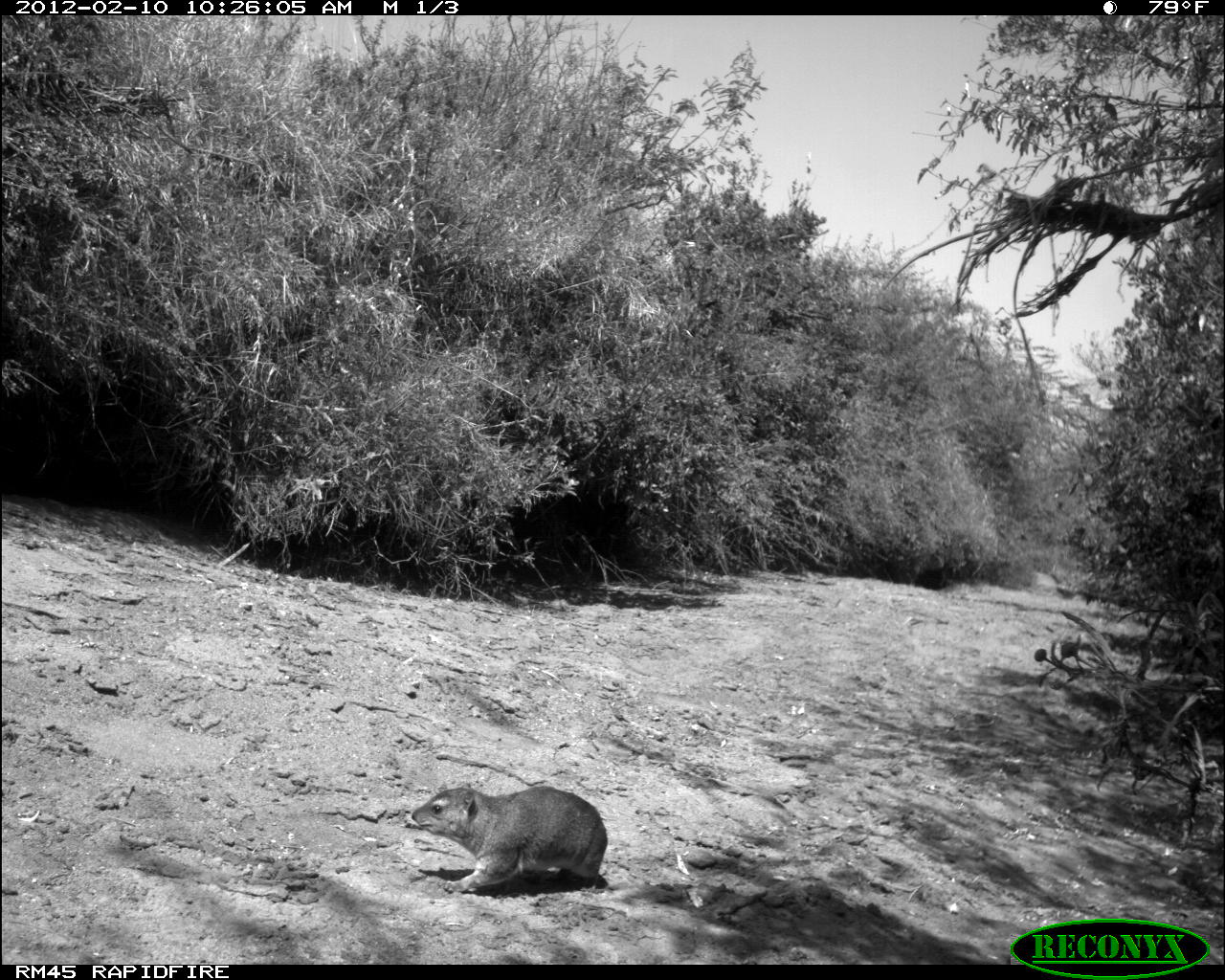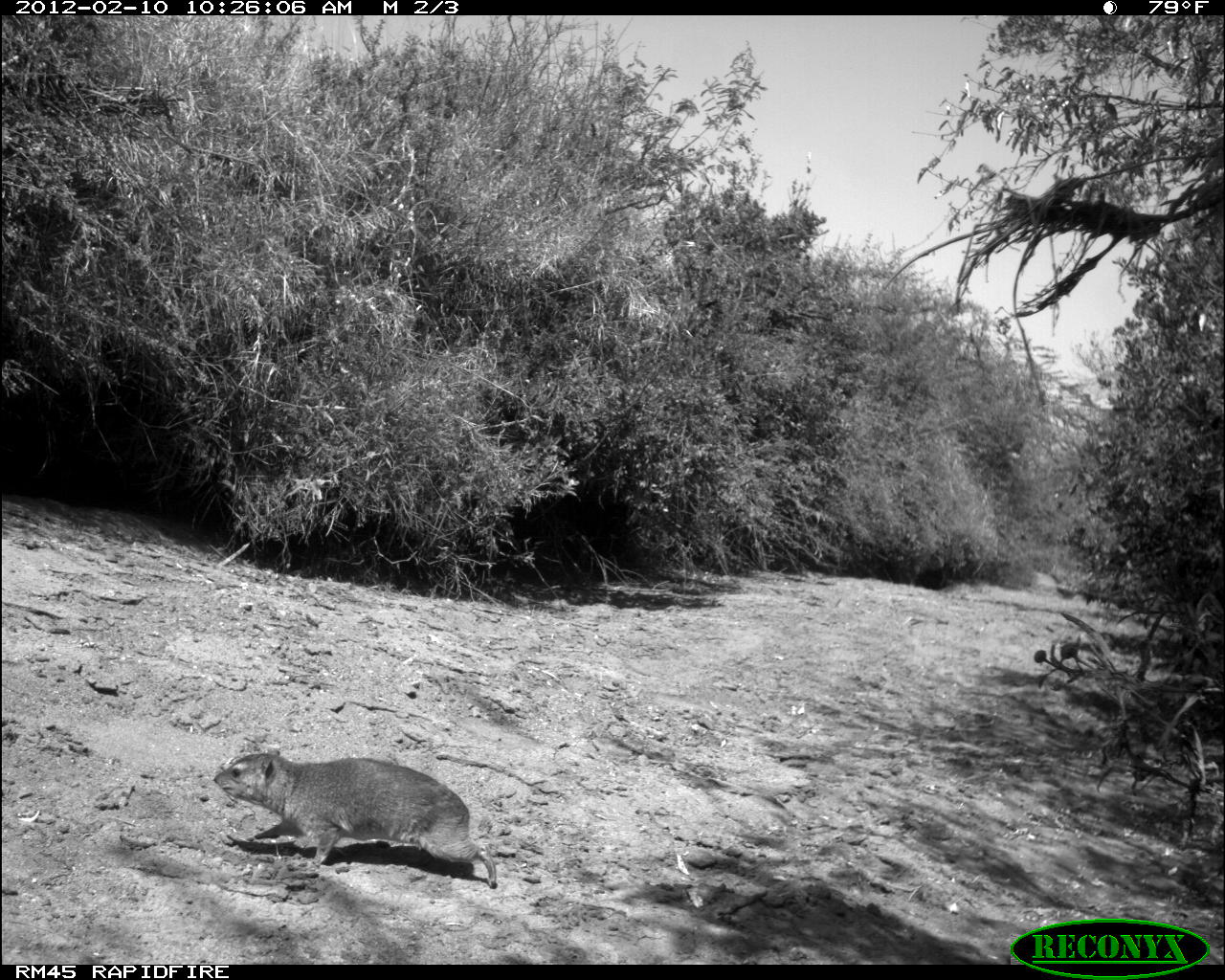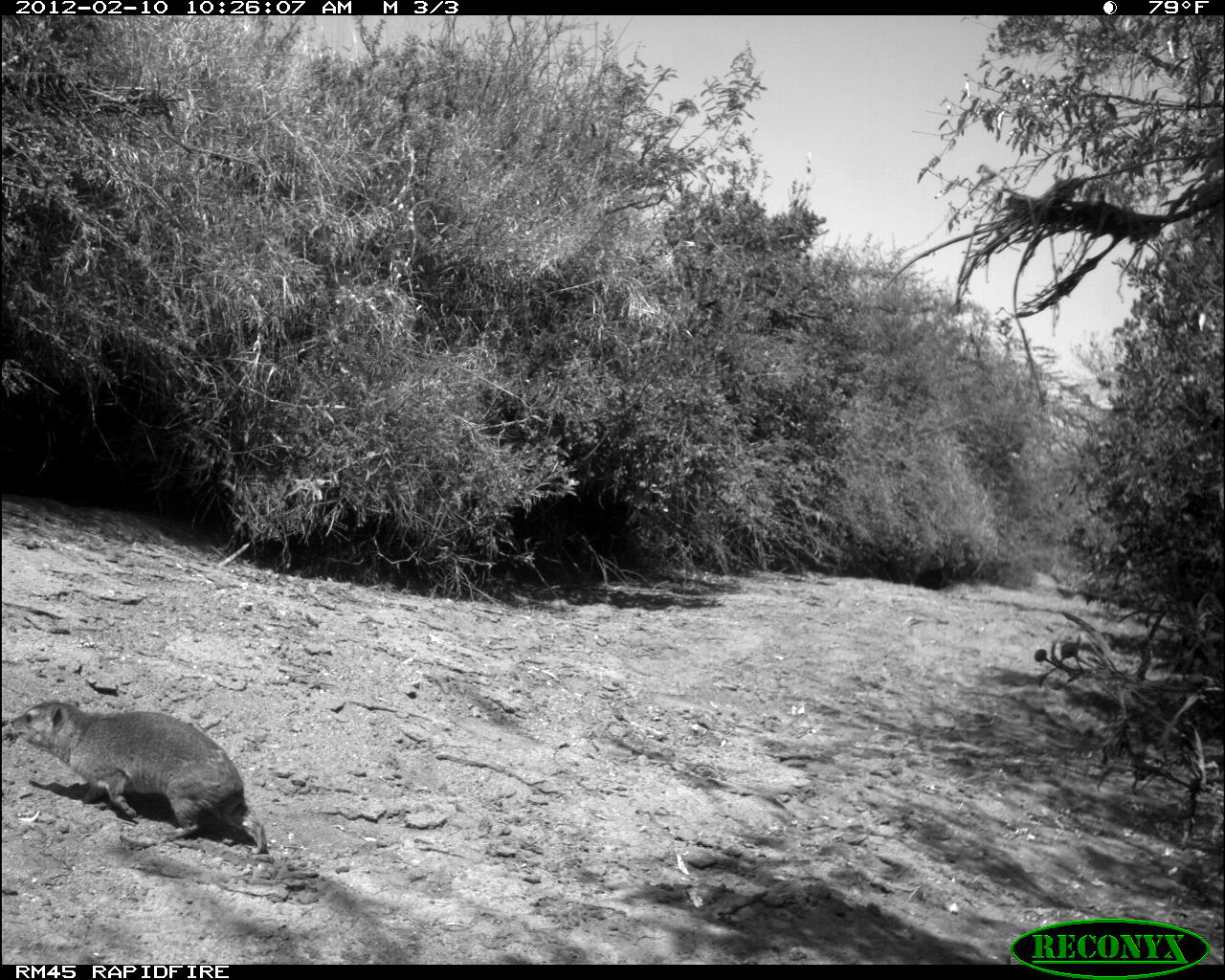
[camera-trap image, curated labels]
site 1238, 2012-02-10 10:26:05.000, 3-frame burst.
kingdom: Animalia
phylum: Chordata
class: Mammalia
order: Hyracoidea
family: Procaviidae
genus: Procavia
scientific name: Procavia capensis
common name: rock hyrax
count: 1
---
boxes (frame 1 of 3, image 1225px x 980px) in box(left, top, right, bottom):
procavia capensis: box(411, 786, 608, 893)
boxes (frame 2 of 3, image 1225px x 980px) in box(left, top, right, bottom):
procavia capensis: box(212, 749, 497, 888)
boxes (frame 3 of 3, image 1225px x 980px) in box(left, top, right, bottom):
procavia capensis: box(12, 698, 268, 853)